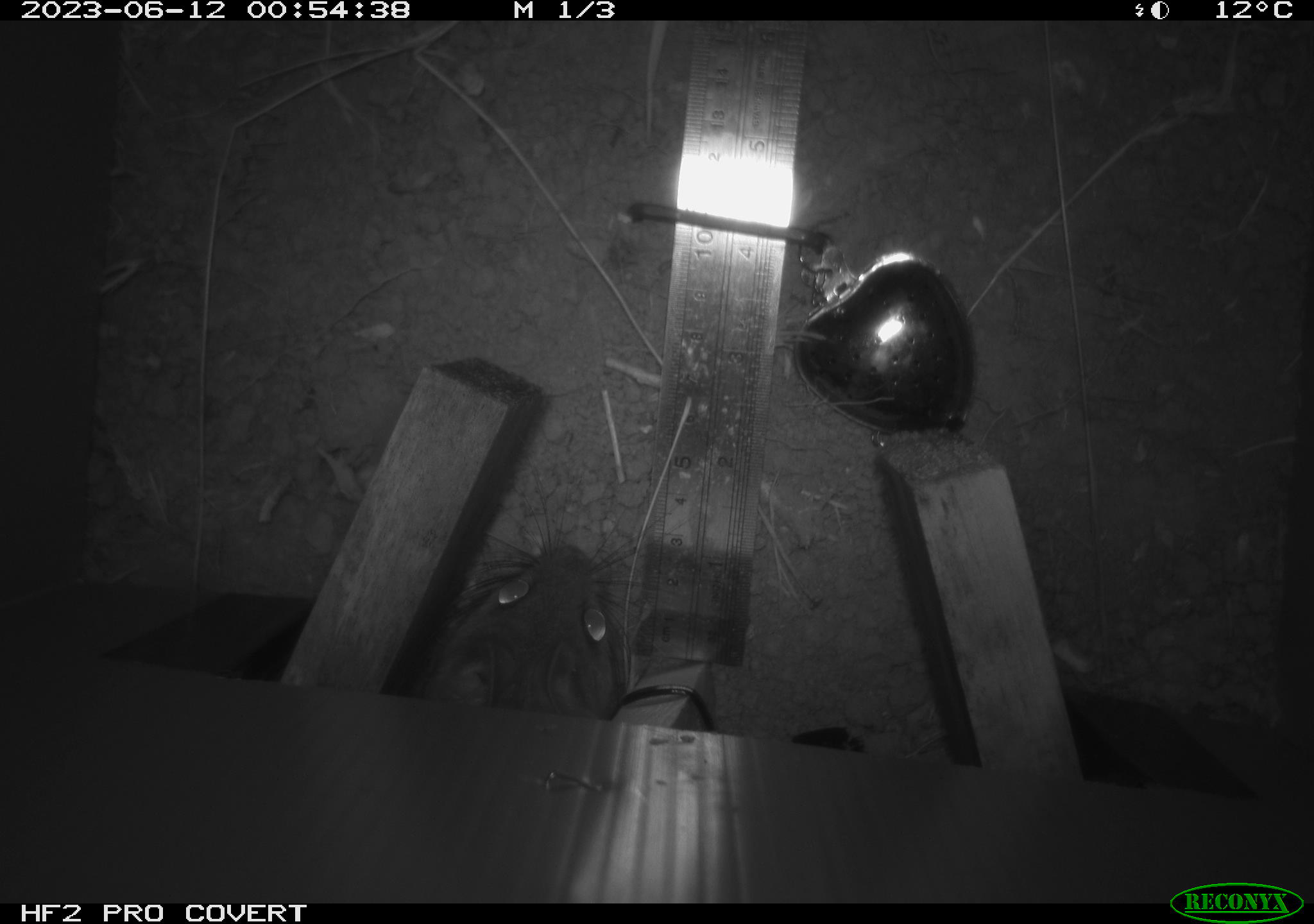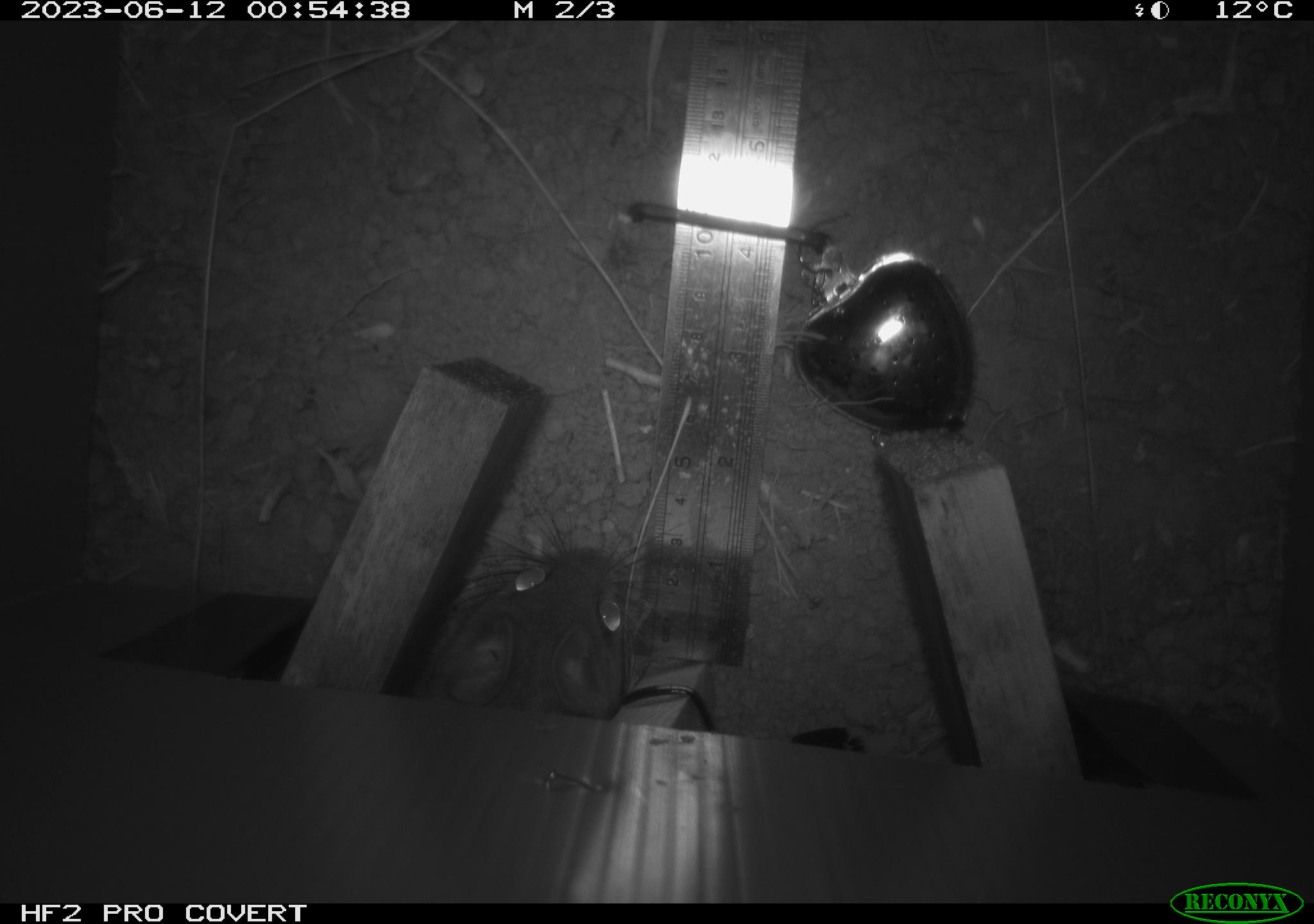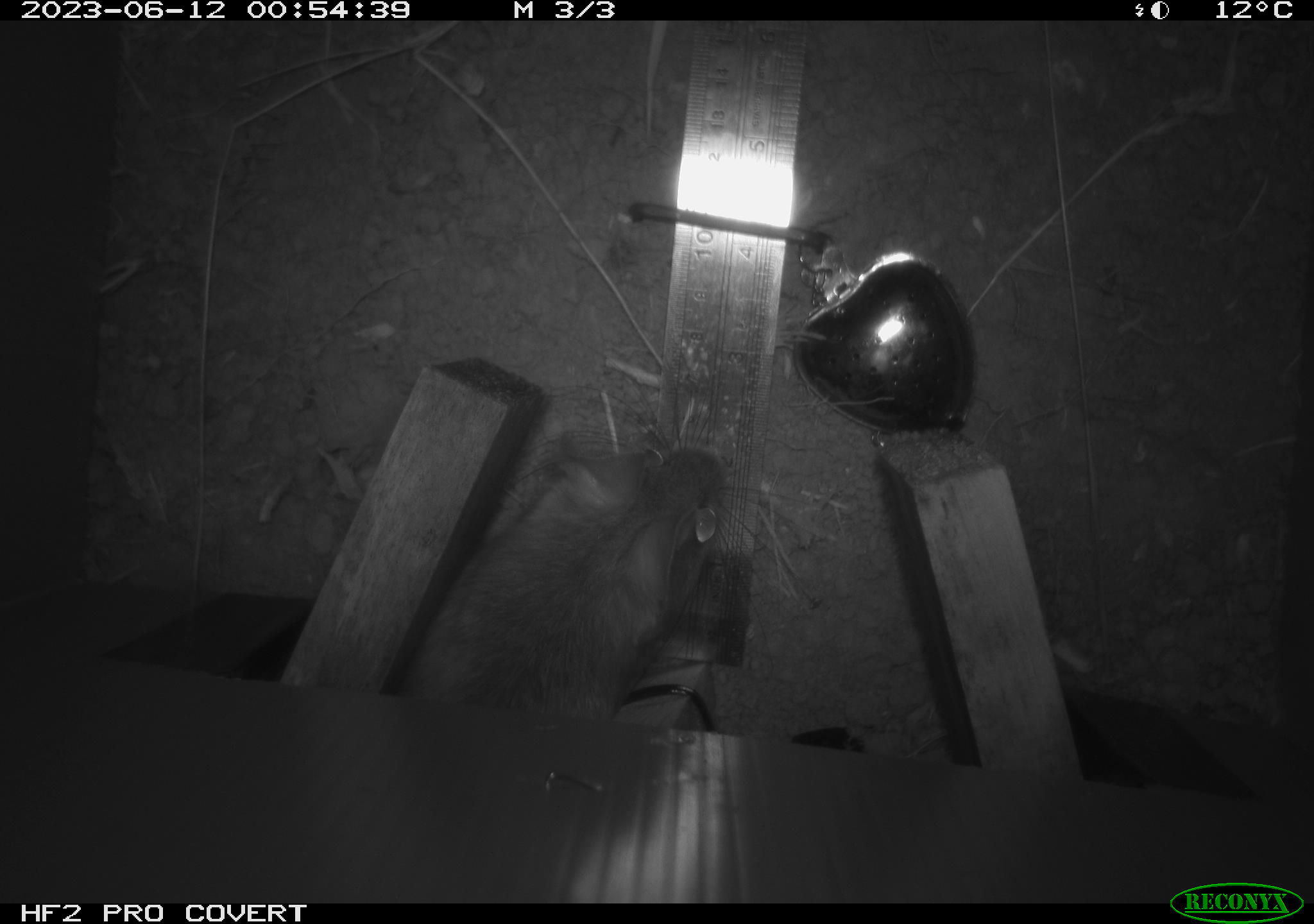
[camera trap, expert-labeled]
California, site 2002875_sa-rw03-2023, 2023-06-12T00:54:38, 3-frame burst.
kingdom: Animalia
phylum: Chordata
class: Mammalia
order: Rodentia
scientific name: Rodentia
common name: mouse species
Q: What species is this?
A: Mouse species (Rodentia).